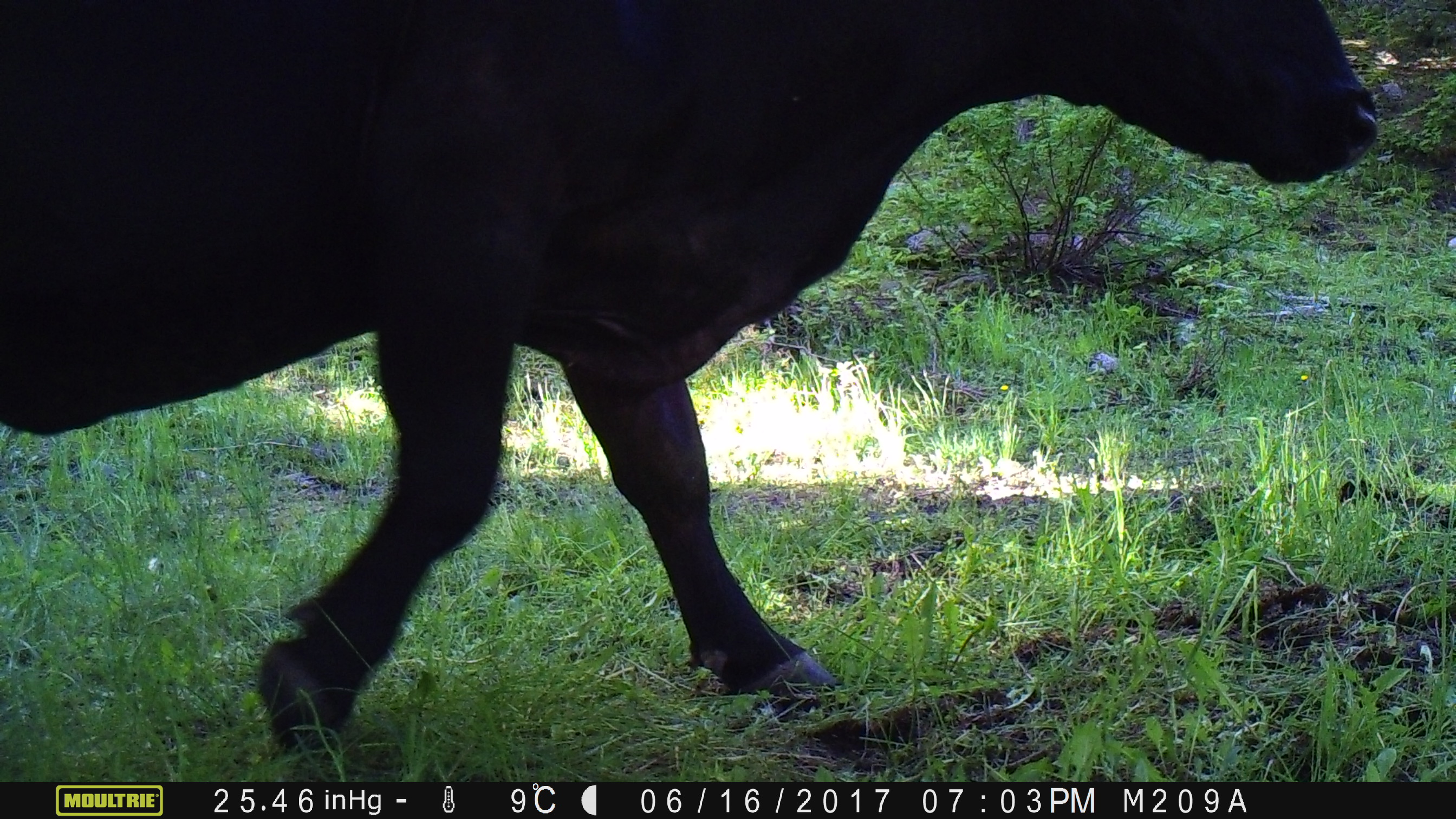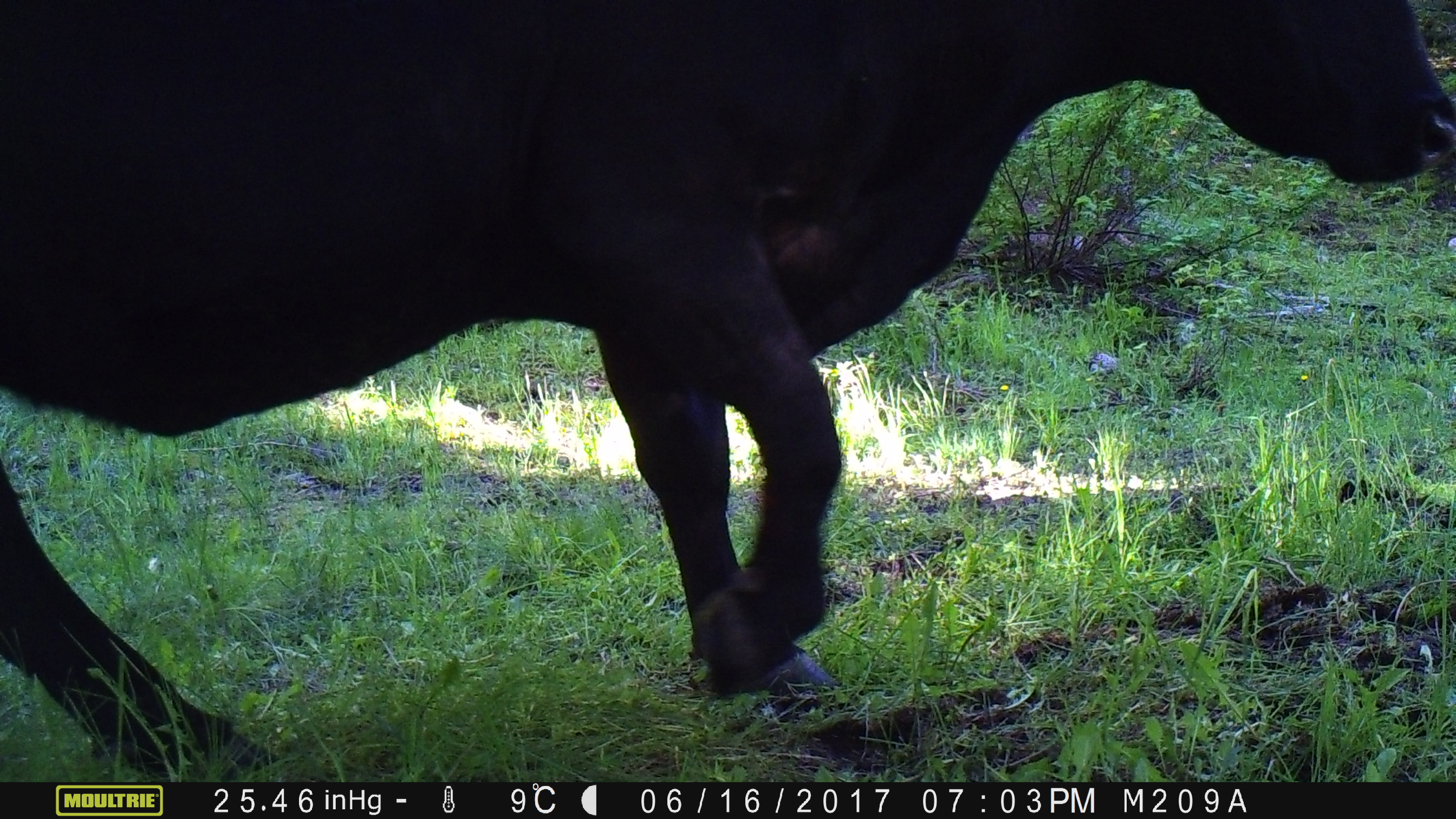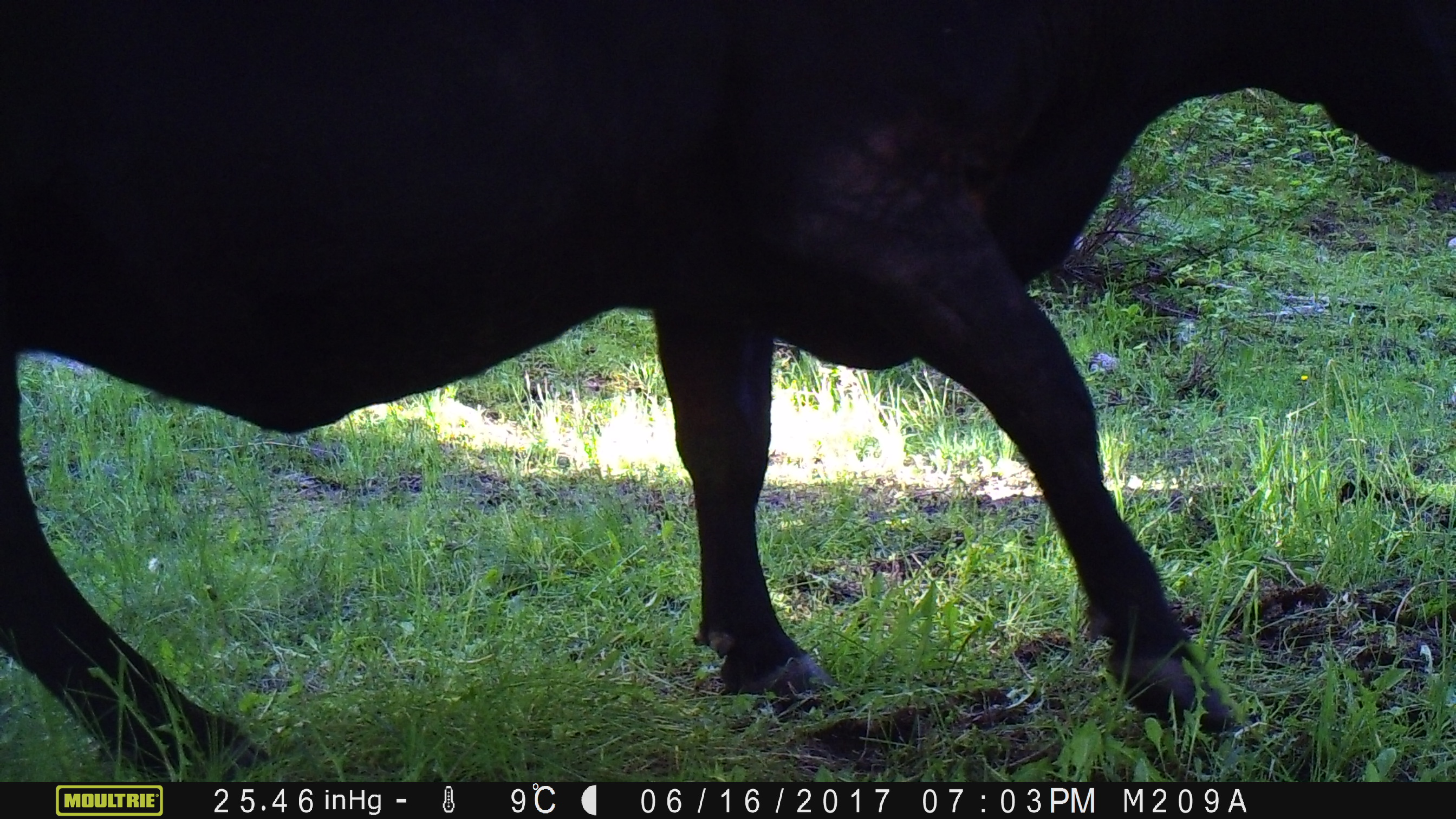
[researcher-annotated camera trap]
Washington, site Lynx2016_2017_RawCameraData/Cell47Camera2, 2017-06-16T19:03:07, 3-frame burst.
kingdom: Animalia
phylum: Chordata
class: Mammalia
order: Artiodactyla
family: Bovidae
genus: Bos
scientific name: Bos taurus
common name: domestic cattle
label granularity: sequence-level